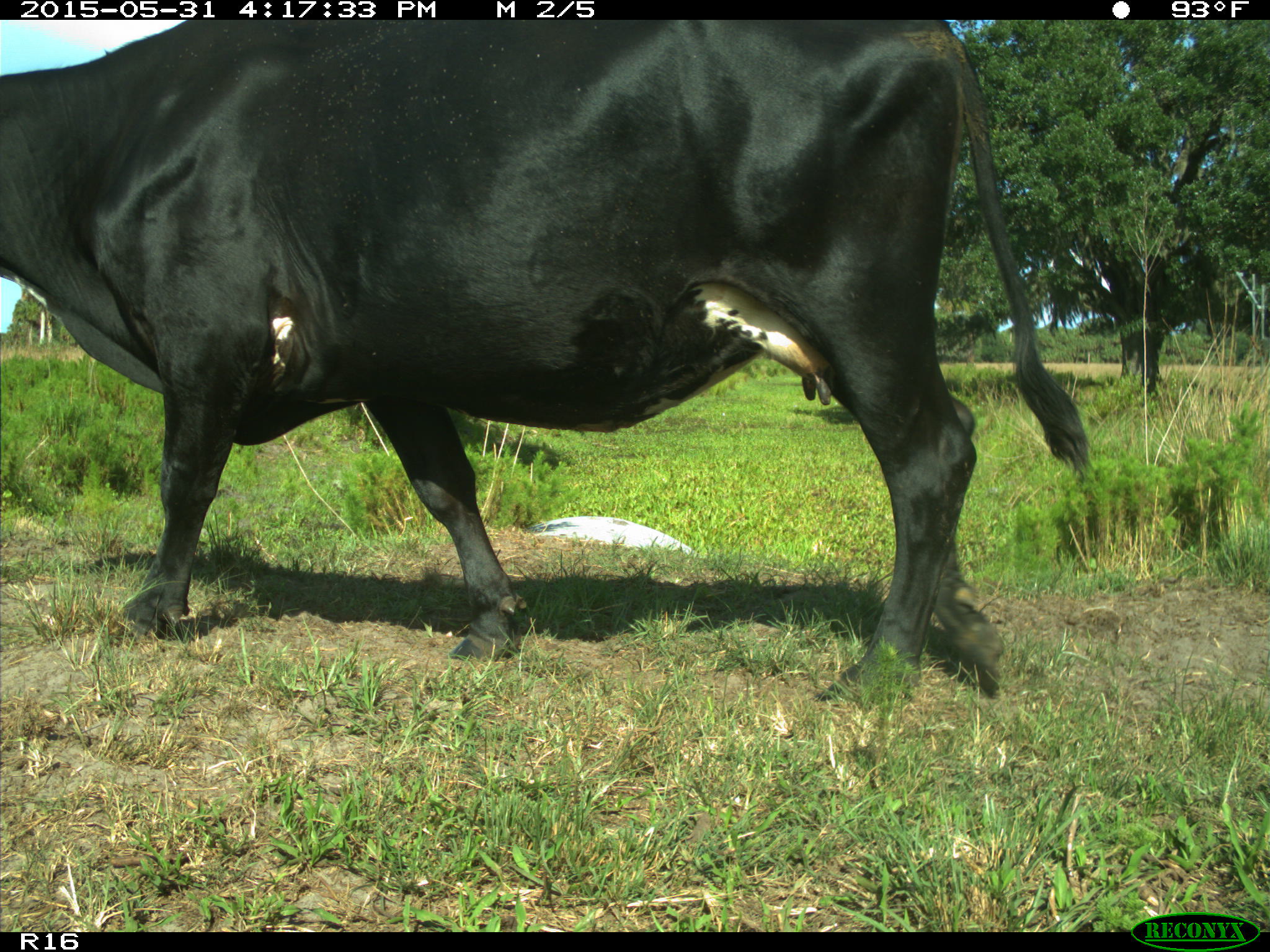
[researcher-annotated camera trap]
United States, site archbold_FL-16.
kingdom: Animalia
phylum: Chordata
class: Mammalia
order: Artiodactyla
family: Bovidae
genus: Bos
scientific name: Bos taurus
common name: domestic cow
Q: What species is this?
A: Bos taurus (domestic cow).